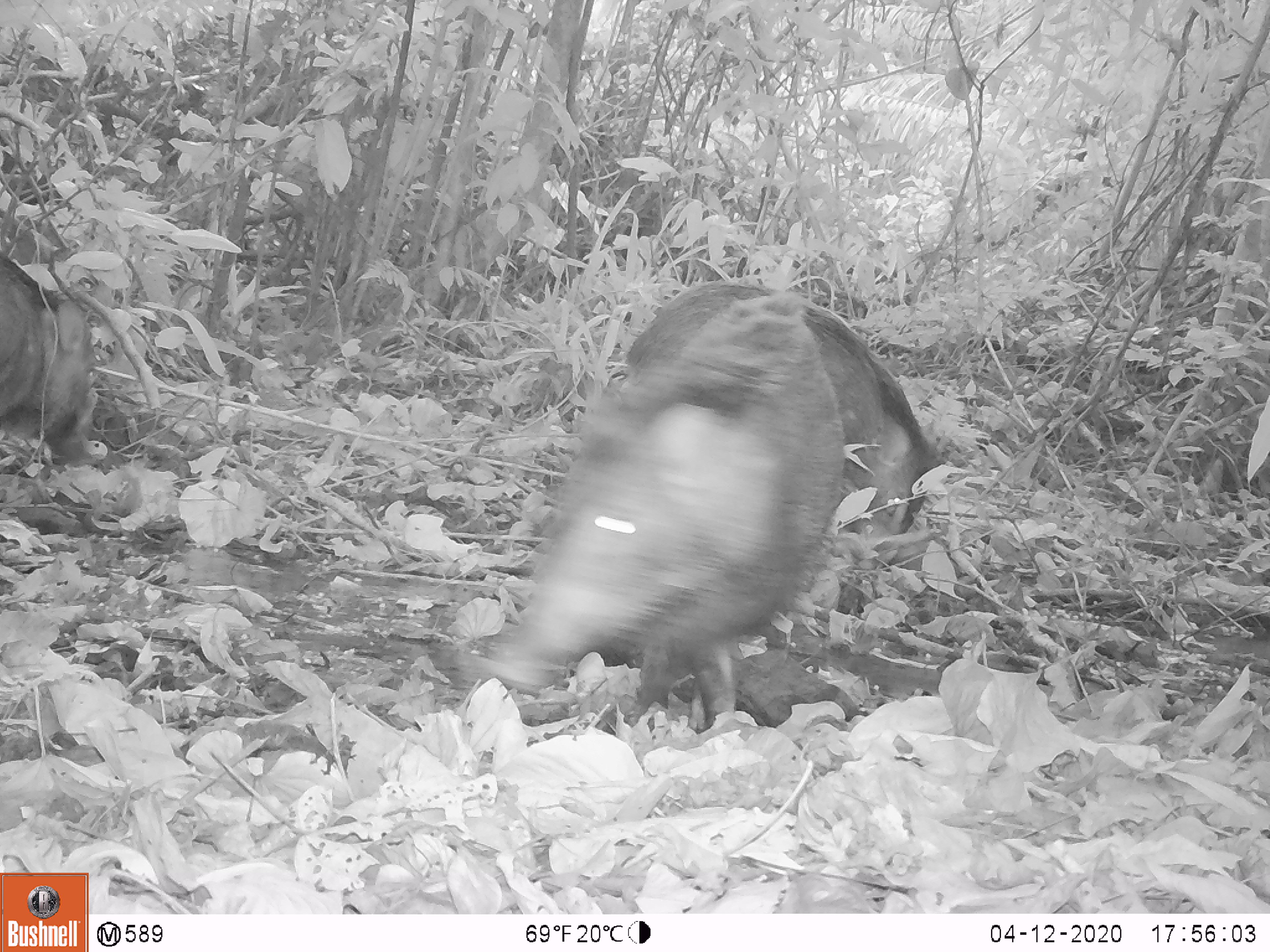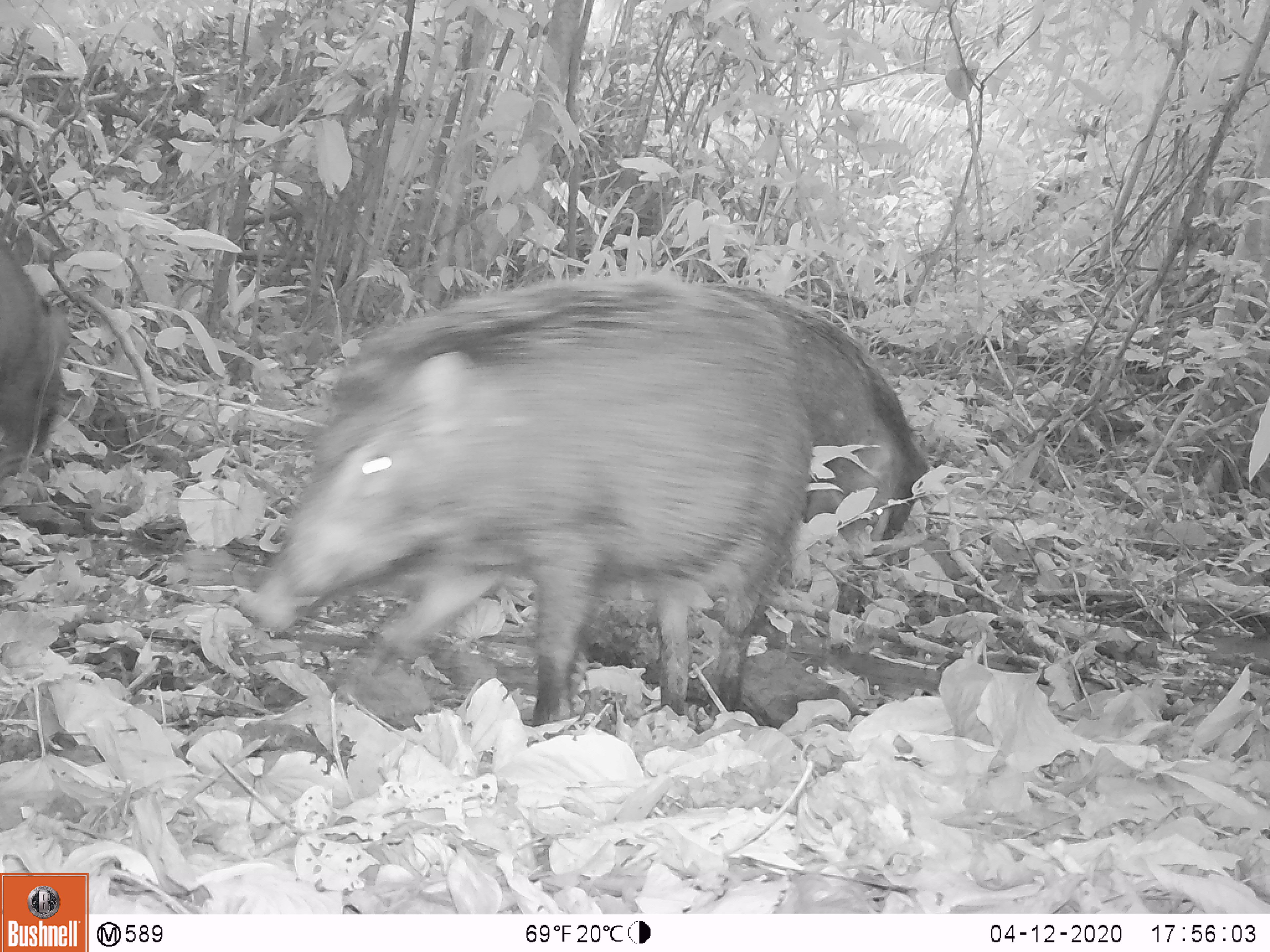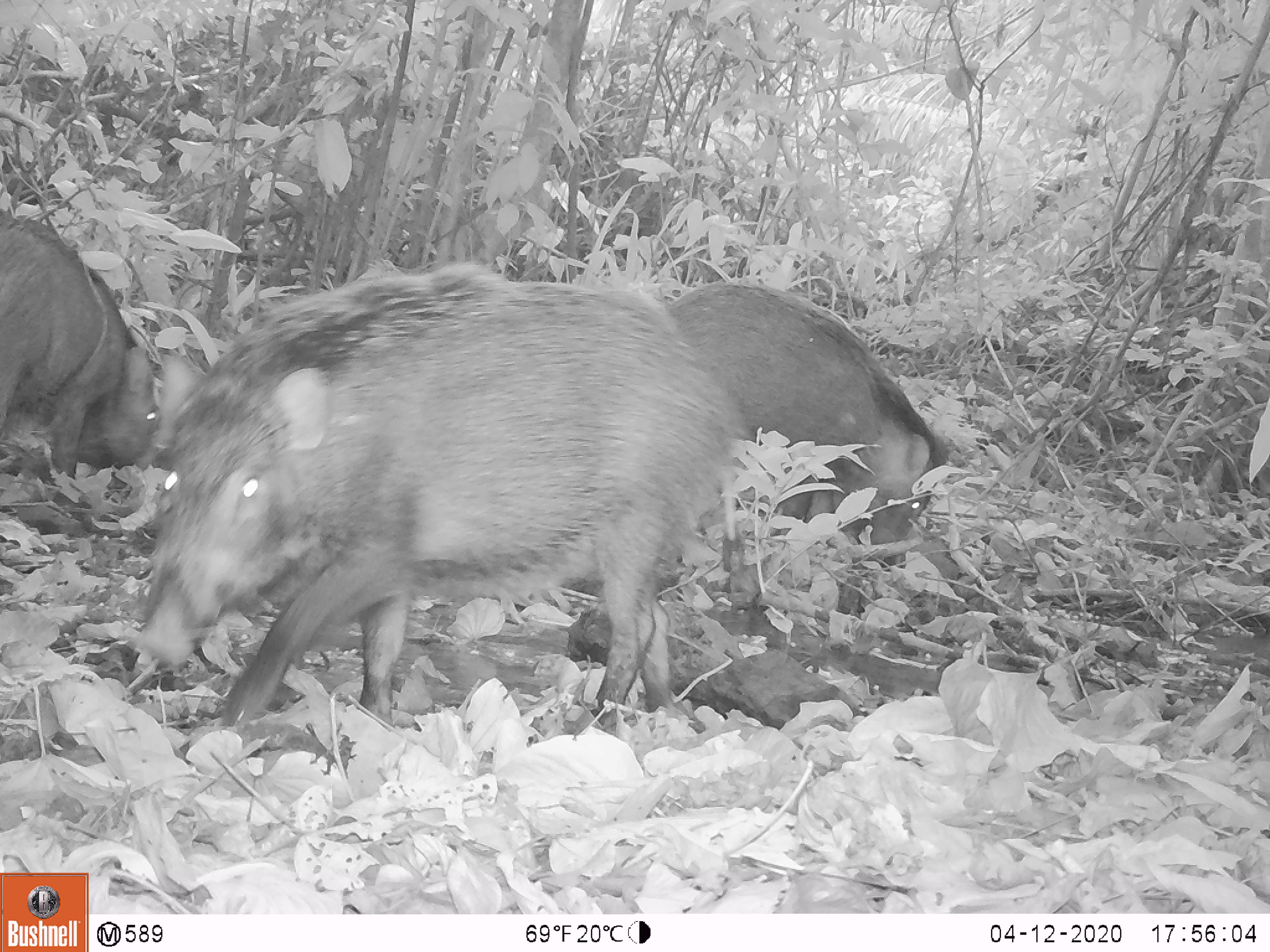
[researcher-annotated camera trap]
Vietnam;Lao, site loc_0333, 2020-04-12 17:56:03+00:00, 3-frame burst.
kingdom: Animalia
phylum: Chordata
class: Mammalia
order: Artiodactyla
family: Suidae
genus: Sus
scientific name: Sus scrofa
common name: eurasian wild pig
Eurasian wild pig (Sus scrofa). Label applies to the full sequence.